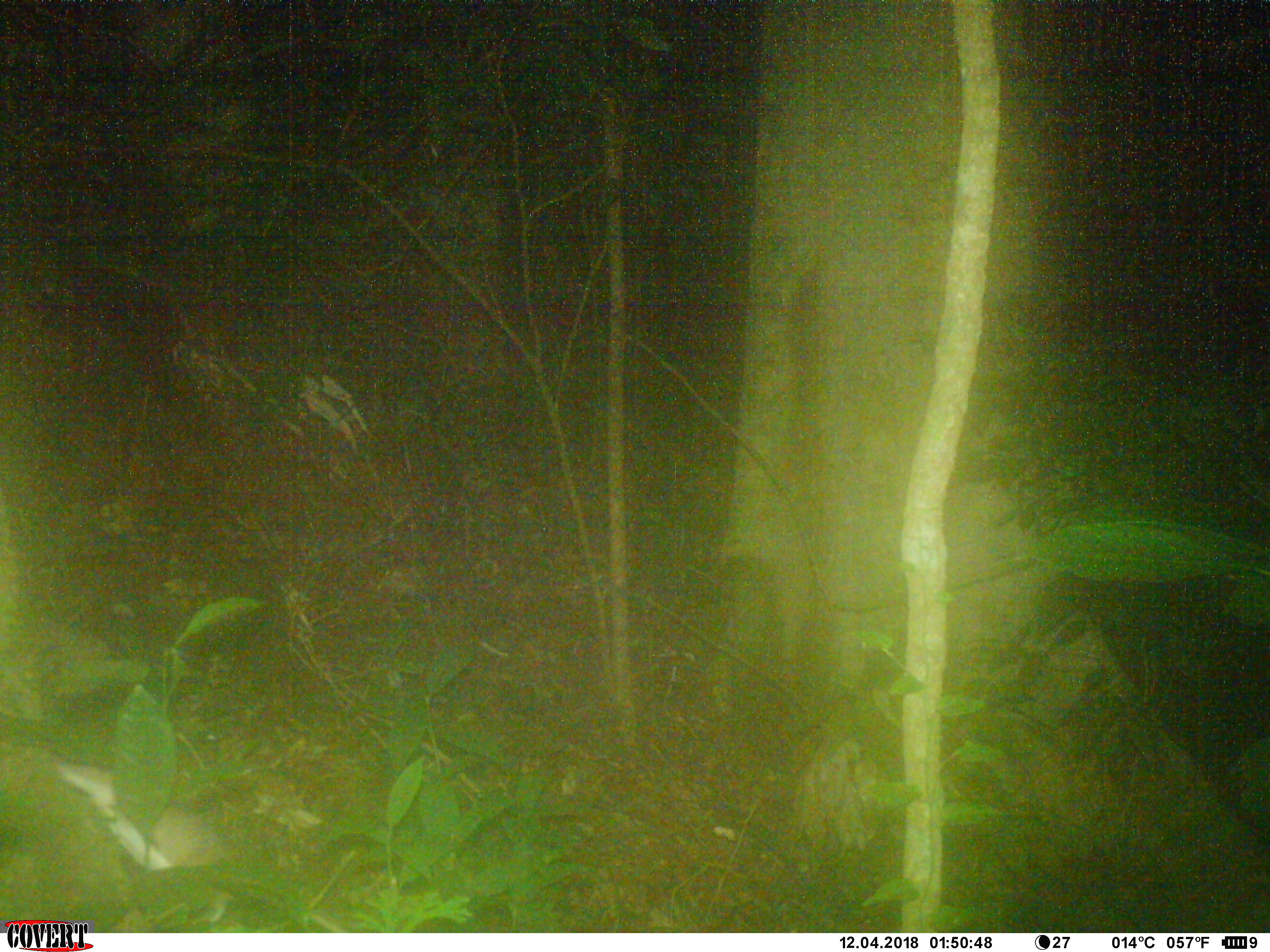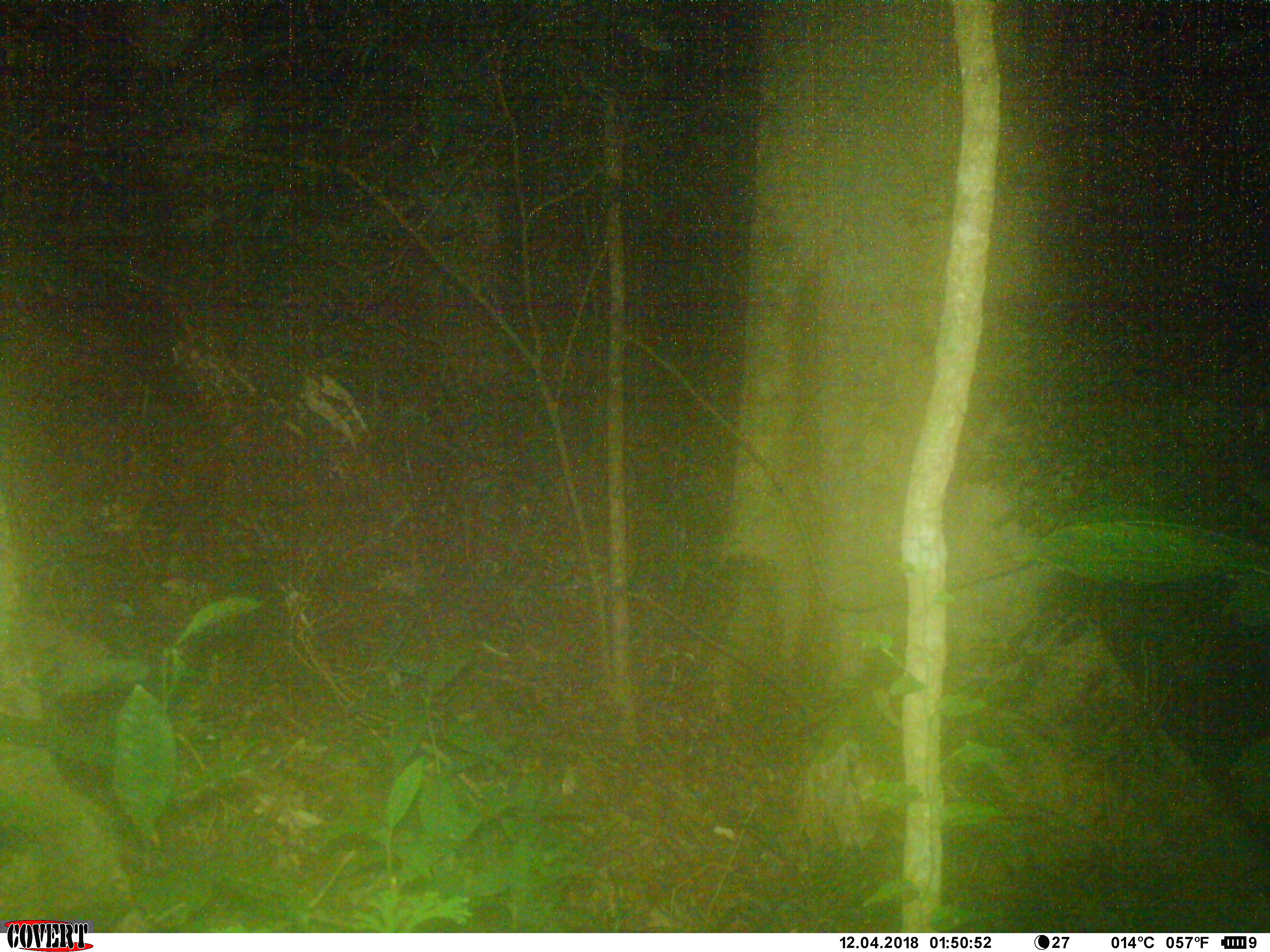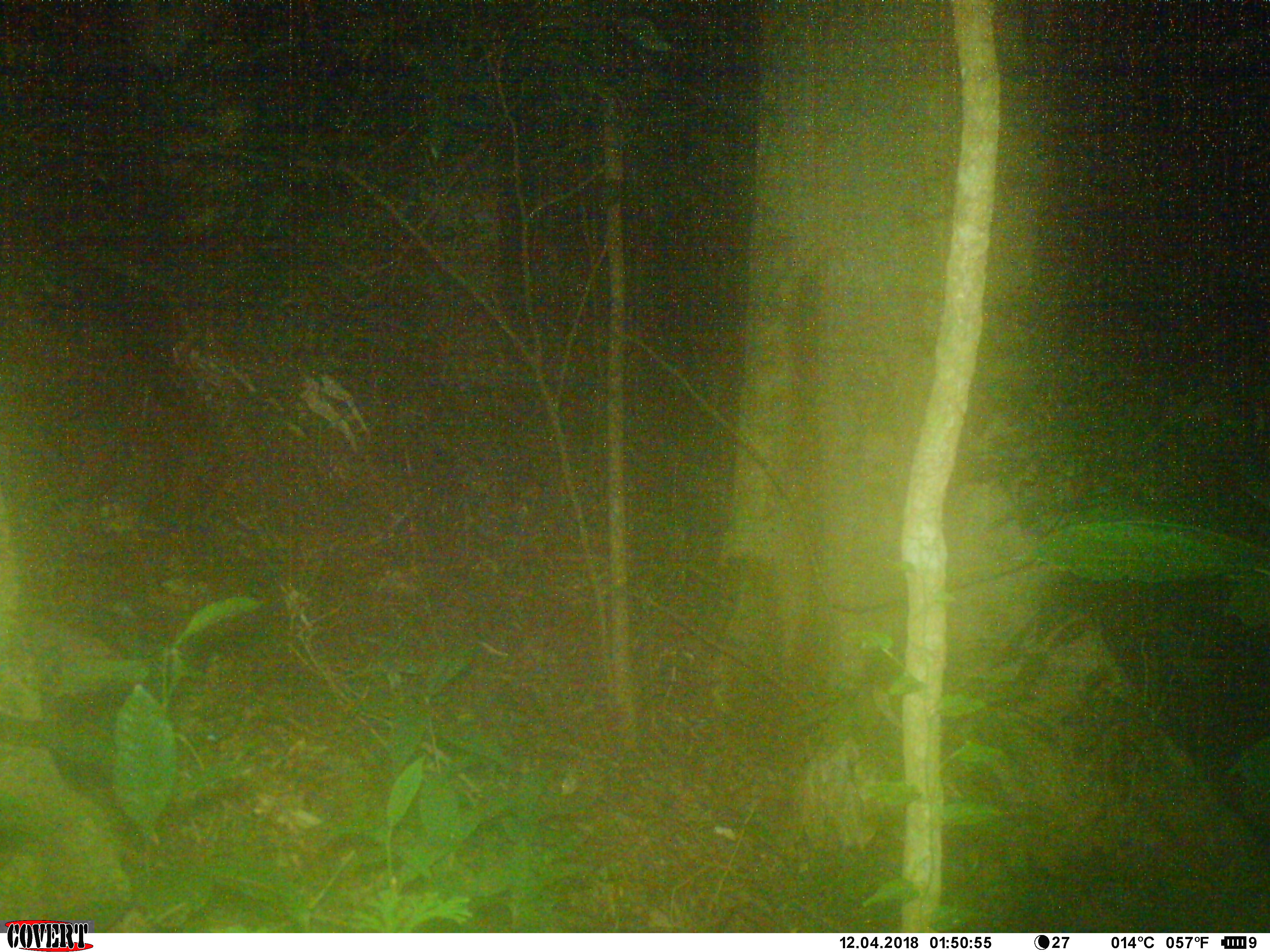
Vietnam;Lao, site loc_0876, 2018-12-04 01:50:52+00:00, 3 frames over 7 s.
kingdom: Animalia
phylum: Chordata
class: Mammalia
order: Rodentia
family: Muridae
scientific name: Muridae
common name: old-world mice and rats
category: unidentified murid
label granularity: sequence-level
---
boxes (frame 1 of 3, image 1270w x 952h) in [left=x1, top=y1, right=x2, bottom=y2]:
unidentified murid: [left=50, top=757, right=240, bottom=886]